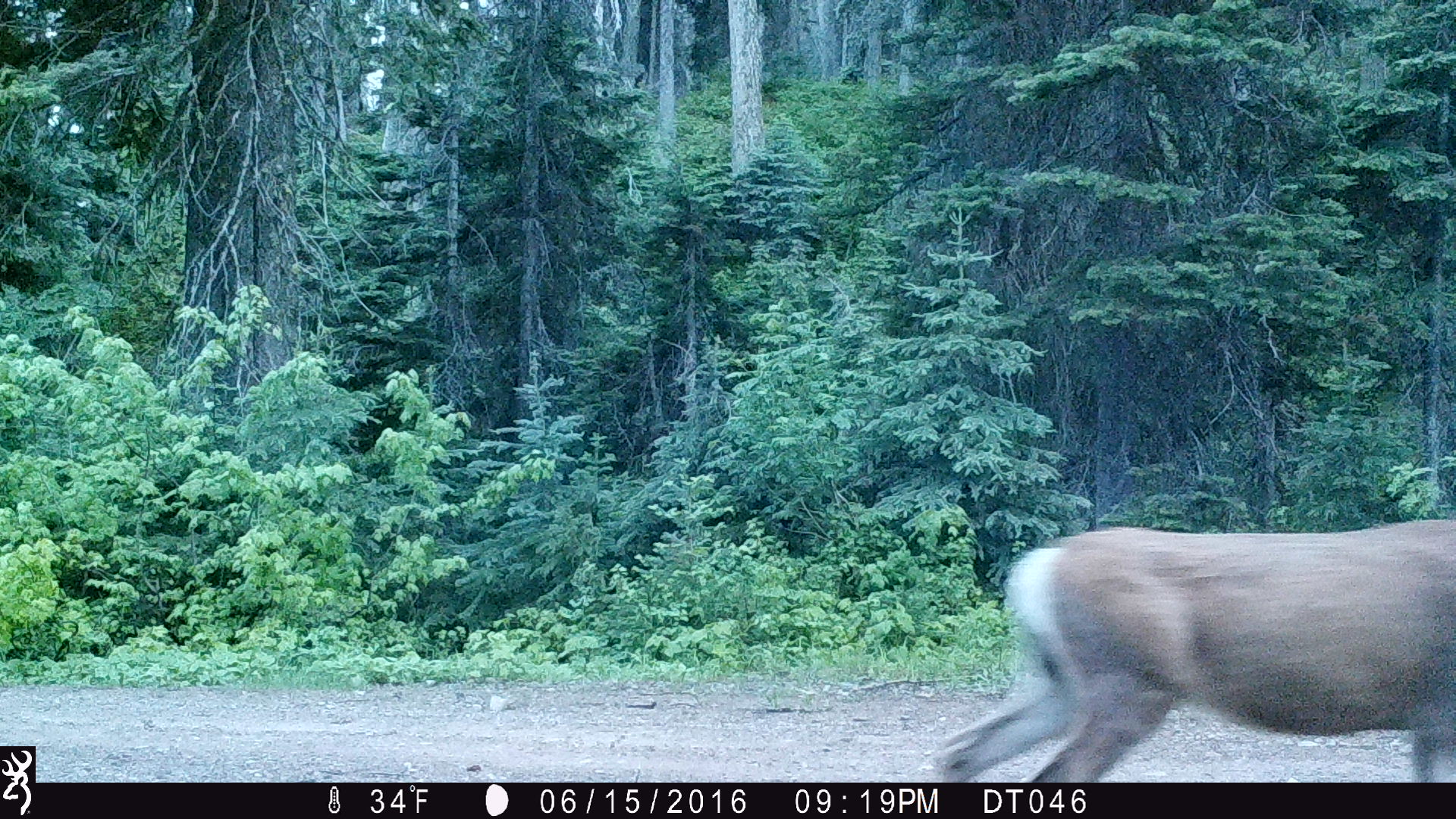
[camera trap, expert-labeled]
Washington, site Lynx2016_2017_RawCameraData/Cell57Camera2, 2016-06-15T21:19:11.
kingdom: Animalia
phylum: Chordata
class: Mammalia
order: Artiodactyla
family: Cervidae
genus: Odocoileus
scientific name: Odocoileus hemionus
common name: mule deer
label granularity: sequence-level